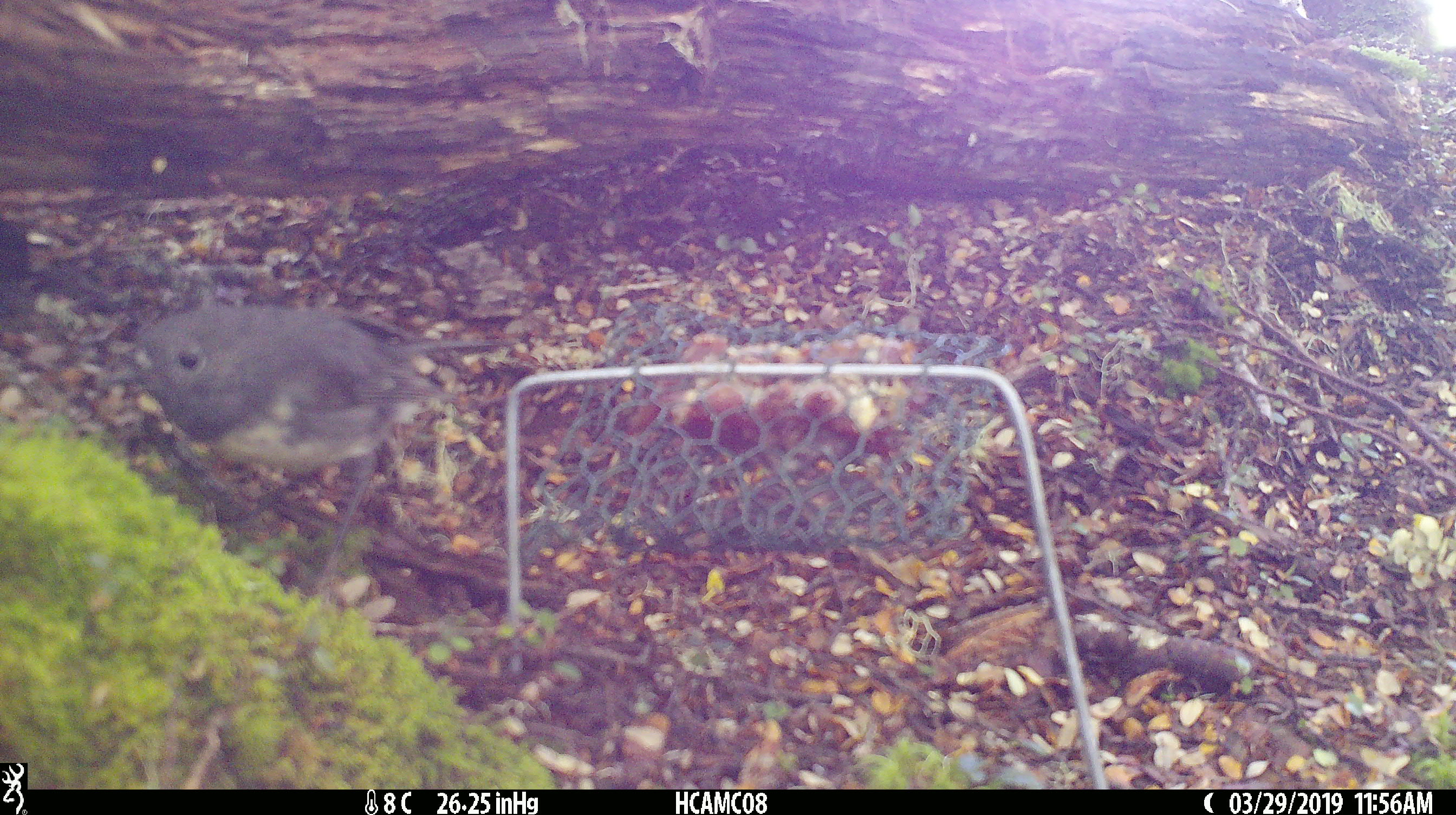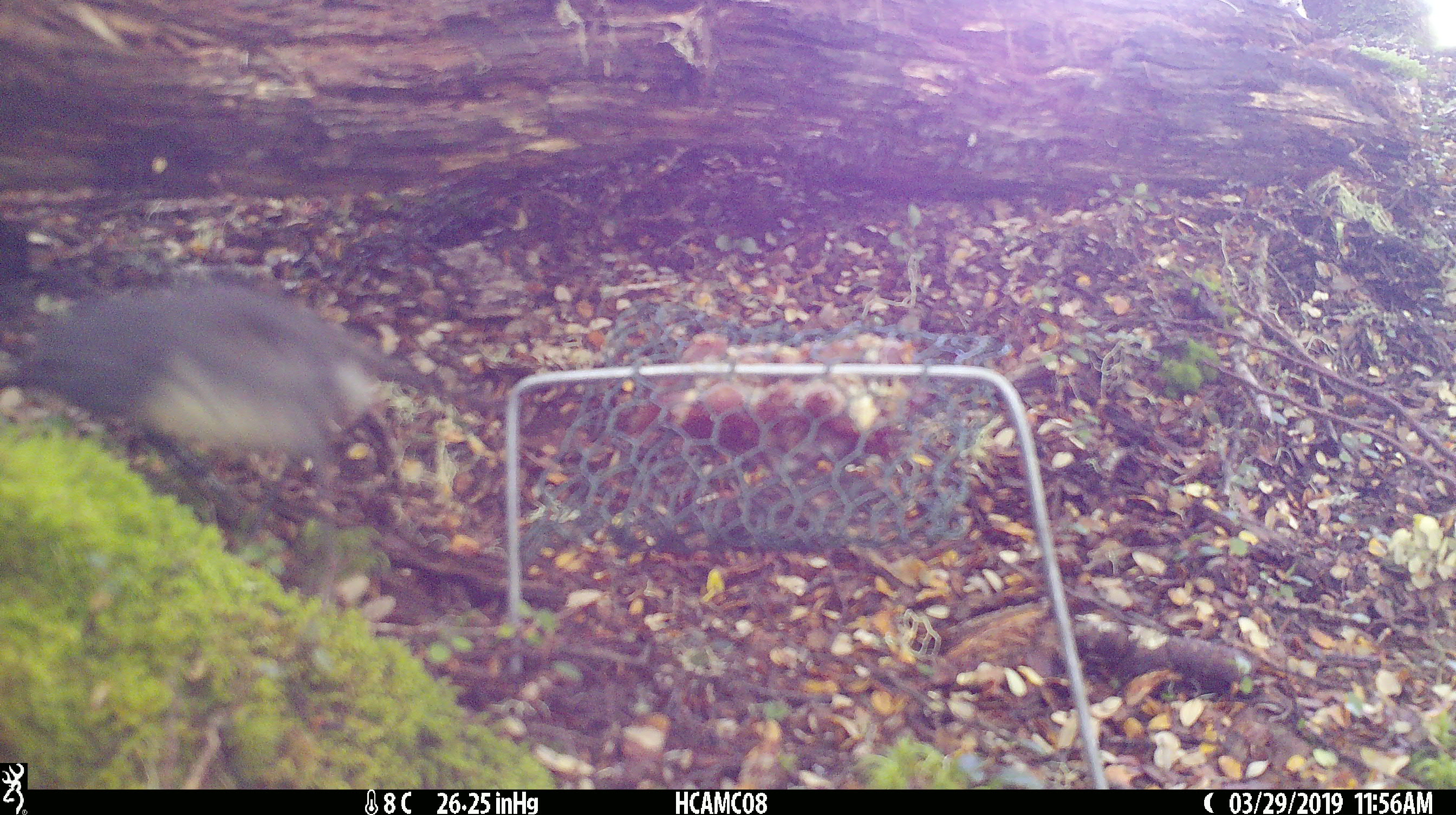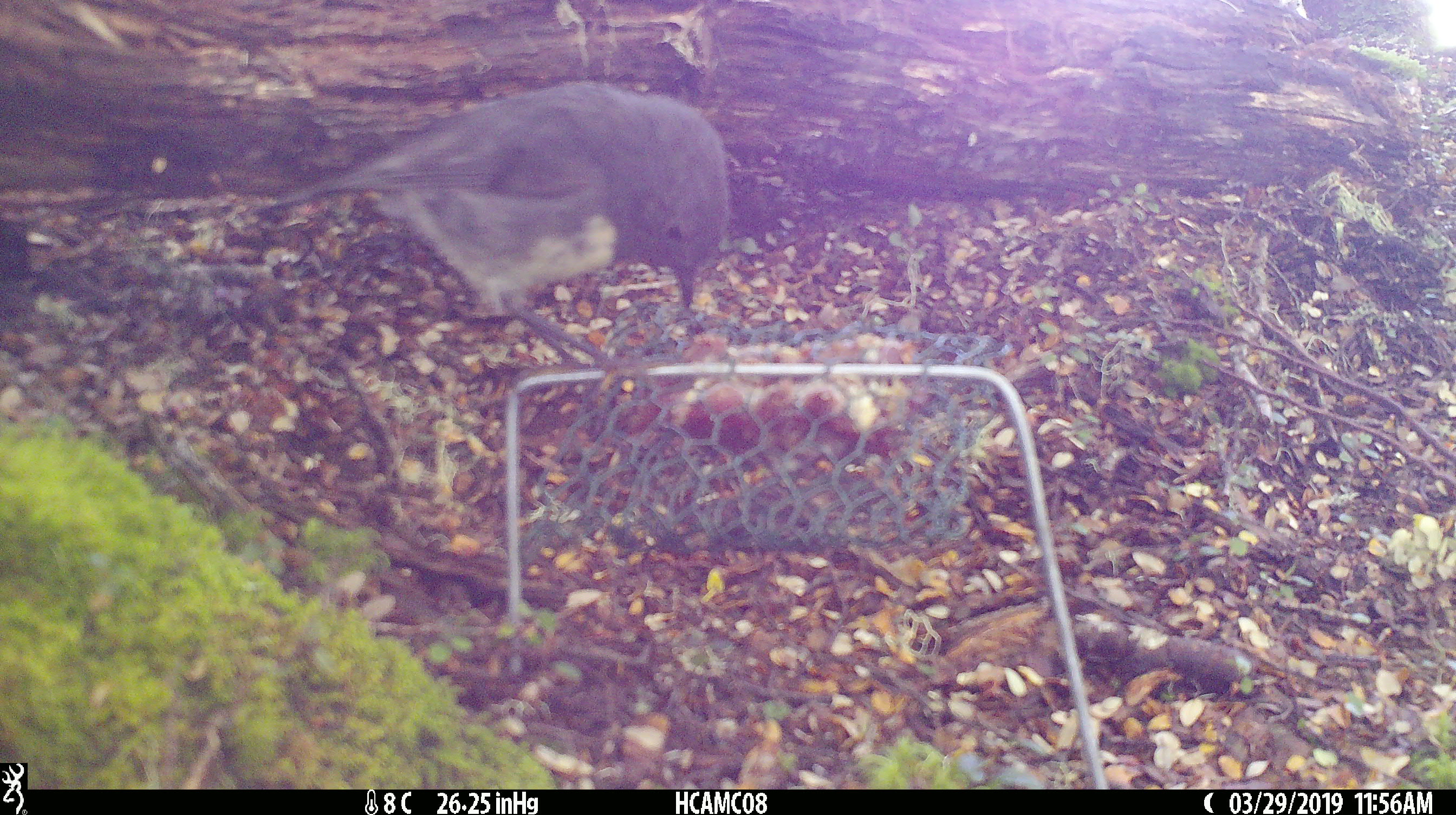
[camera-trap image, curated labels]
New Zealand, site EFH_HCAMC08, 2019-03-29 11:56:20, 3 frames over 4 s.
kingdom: Animalia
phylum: Chordata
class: Aves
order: Passeriformes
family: Petroicidae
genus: Petroica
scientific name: Petroica australis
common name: new zealand robin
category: robin